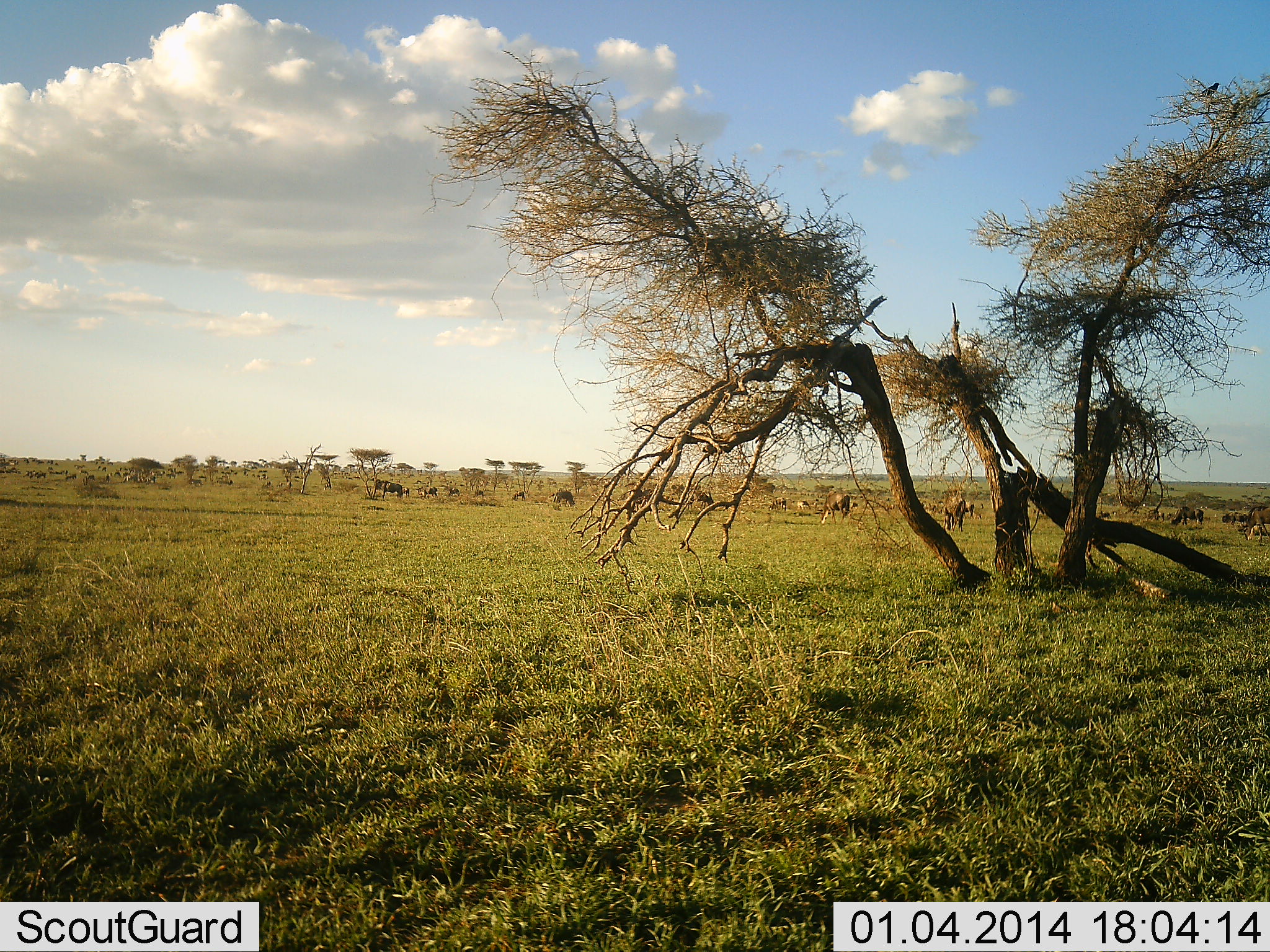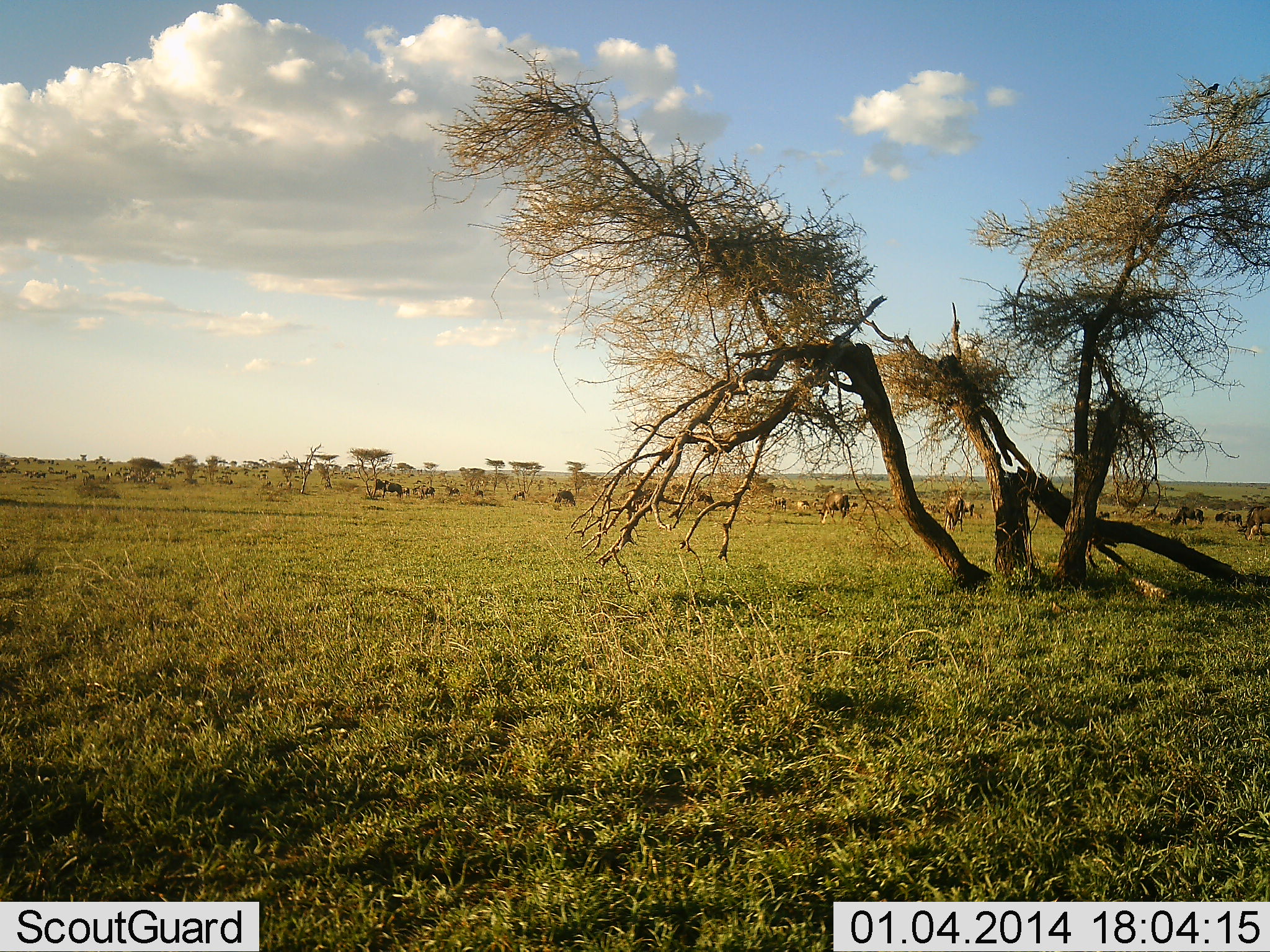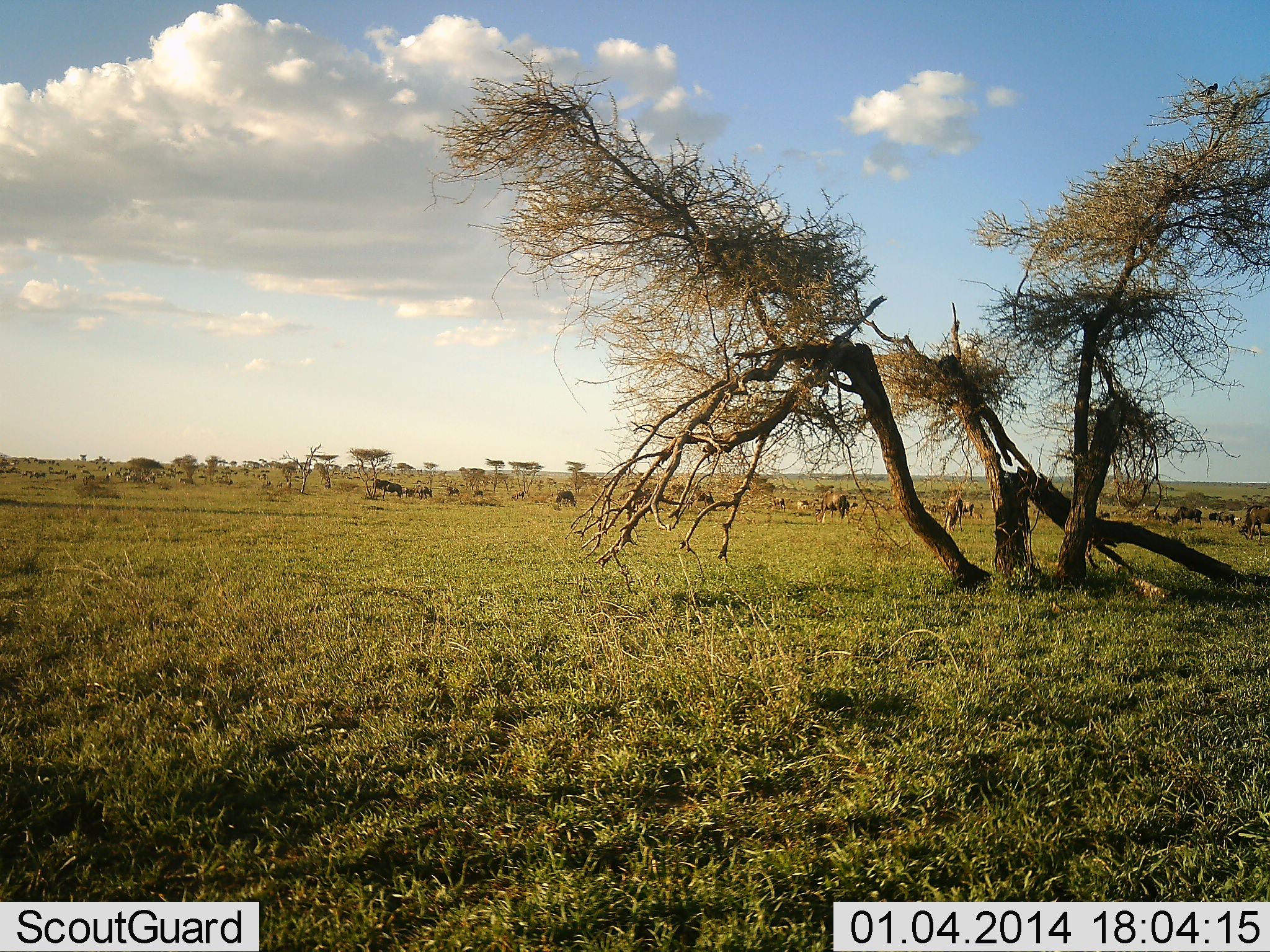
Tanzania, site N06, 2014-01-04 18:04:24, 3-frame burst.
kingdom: Animalia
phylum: Chordata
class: Mammalia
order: Artiodactyla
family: Bovidae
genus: Connochaetes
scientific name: Connochaetes taurinus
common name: blue wildebeest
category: wildebeest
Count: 11-50.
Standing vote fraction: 32%.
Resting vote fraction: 3%.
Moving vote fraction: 19%.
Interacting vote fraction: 3%.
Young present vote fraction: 3%.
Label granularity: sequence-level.